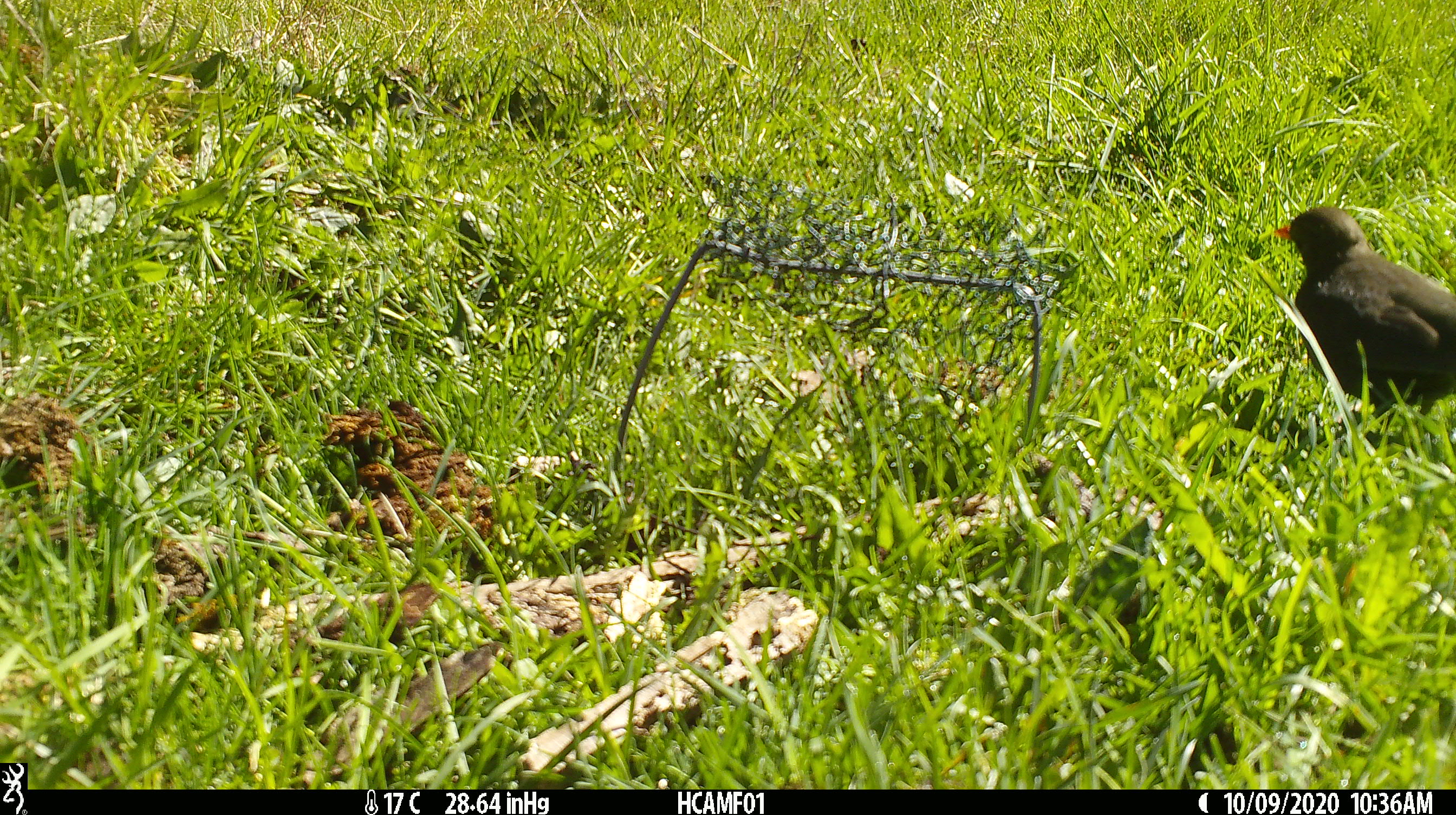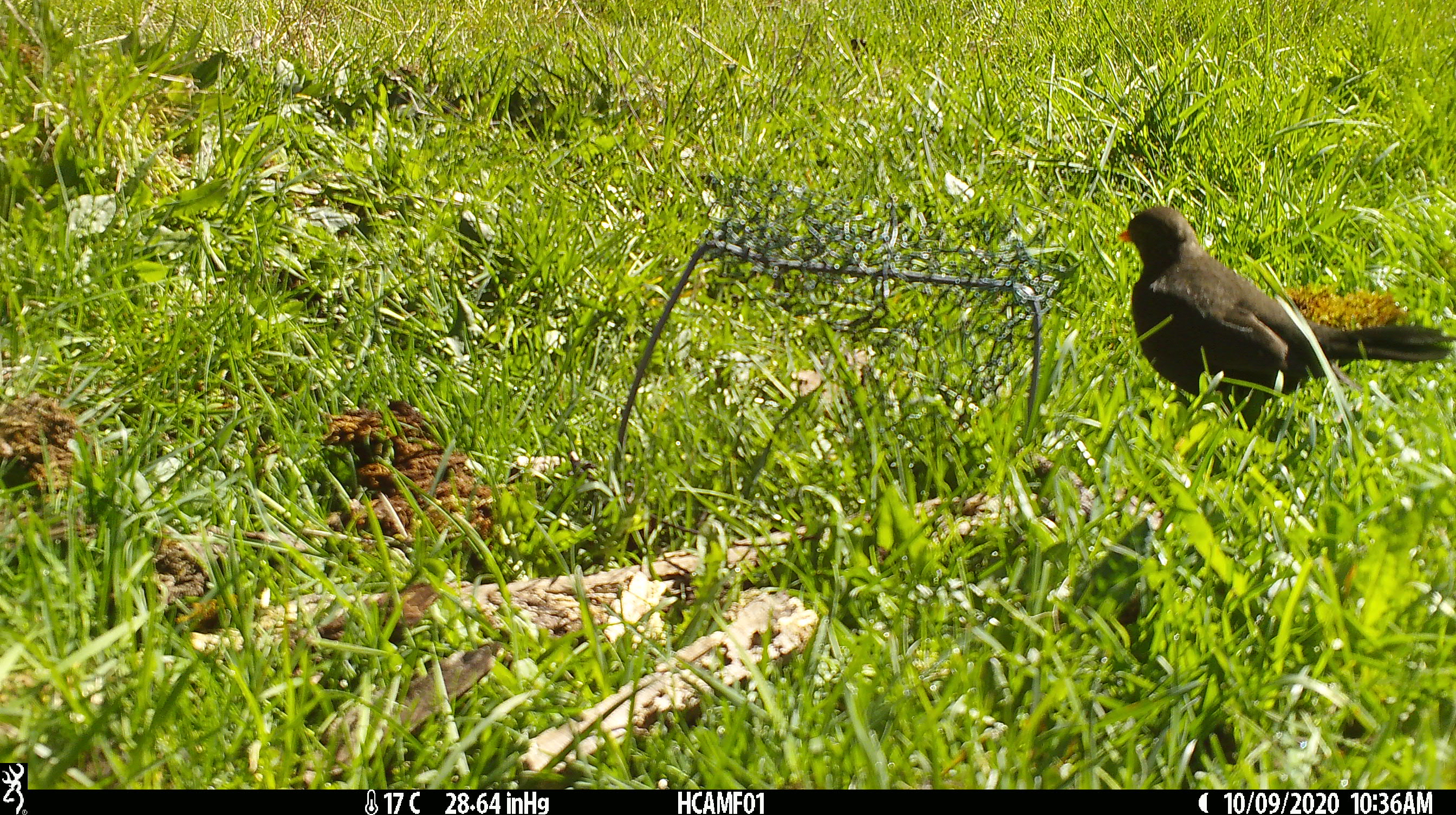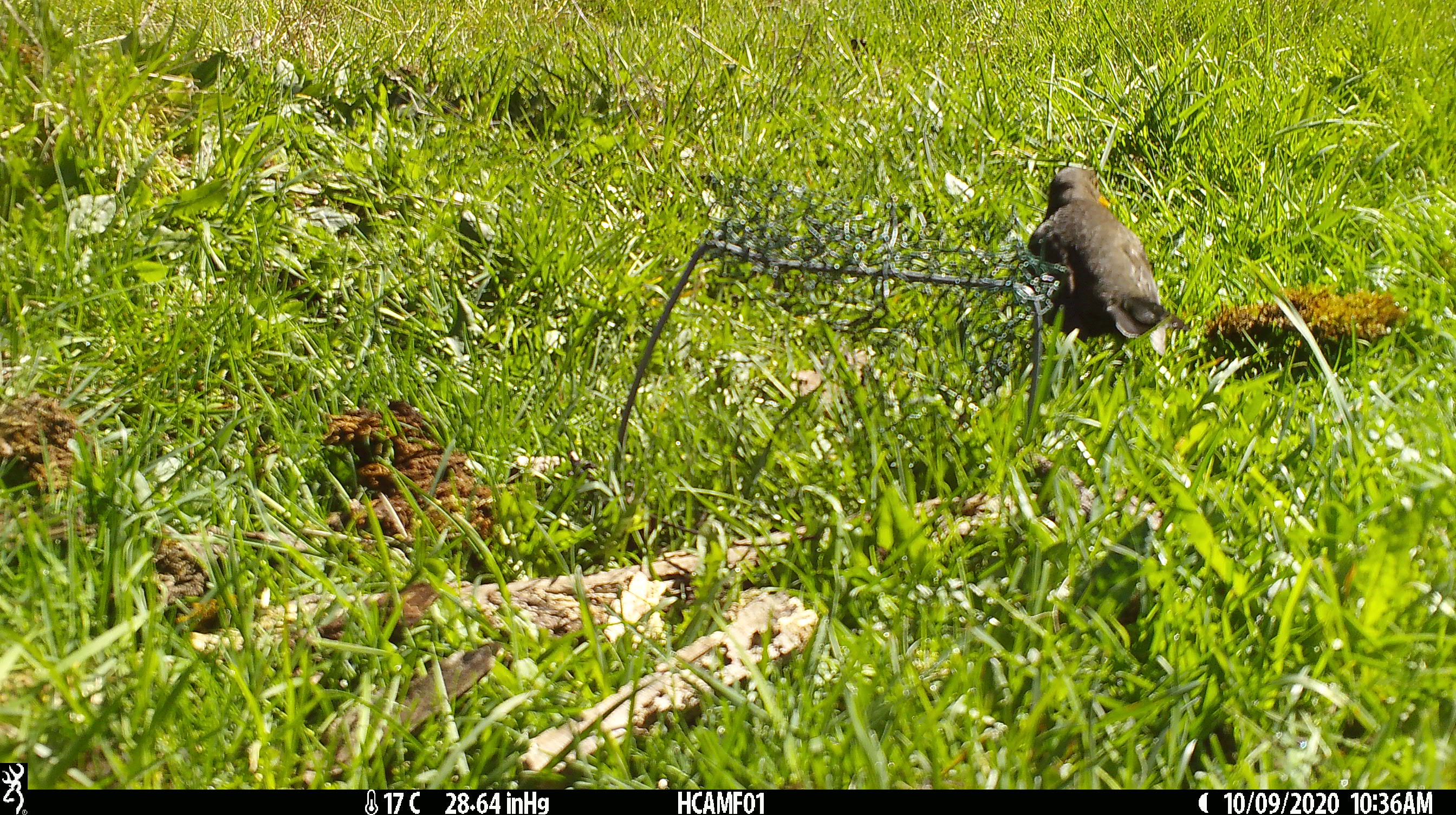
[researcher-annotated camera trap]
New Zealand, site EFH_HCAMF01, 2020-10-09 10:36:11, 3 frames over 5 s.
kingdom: Animalia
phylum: Chordata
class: Aves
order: Passeriformes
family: Turdidae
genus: Turdus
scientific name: Turdus merula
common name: eurasian blackbird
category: blackbird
Blackbird (eurasian blackbird) (Turdus merula).